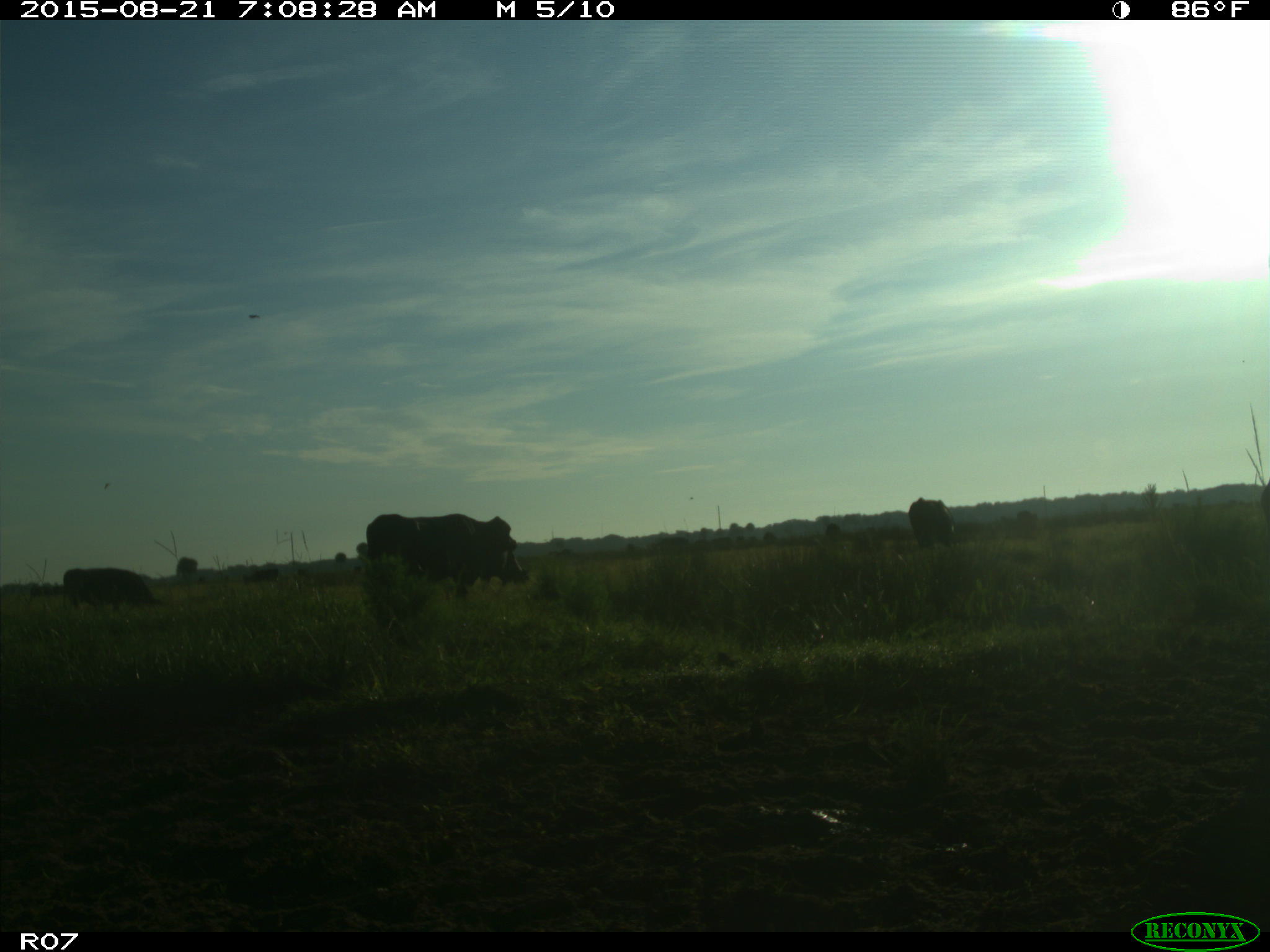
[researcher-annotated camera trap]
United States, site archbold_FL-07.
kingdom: Animalia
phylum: Chordata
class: Mammalia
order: Artiodactyla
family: Bovidae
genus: Bos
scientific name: Bos taurus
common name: domestic cow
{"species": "Bos taurus (domestic cow)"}